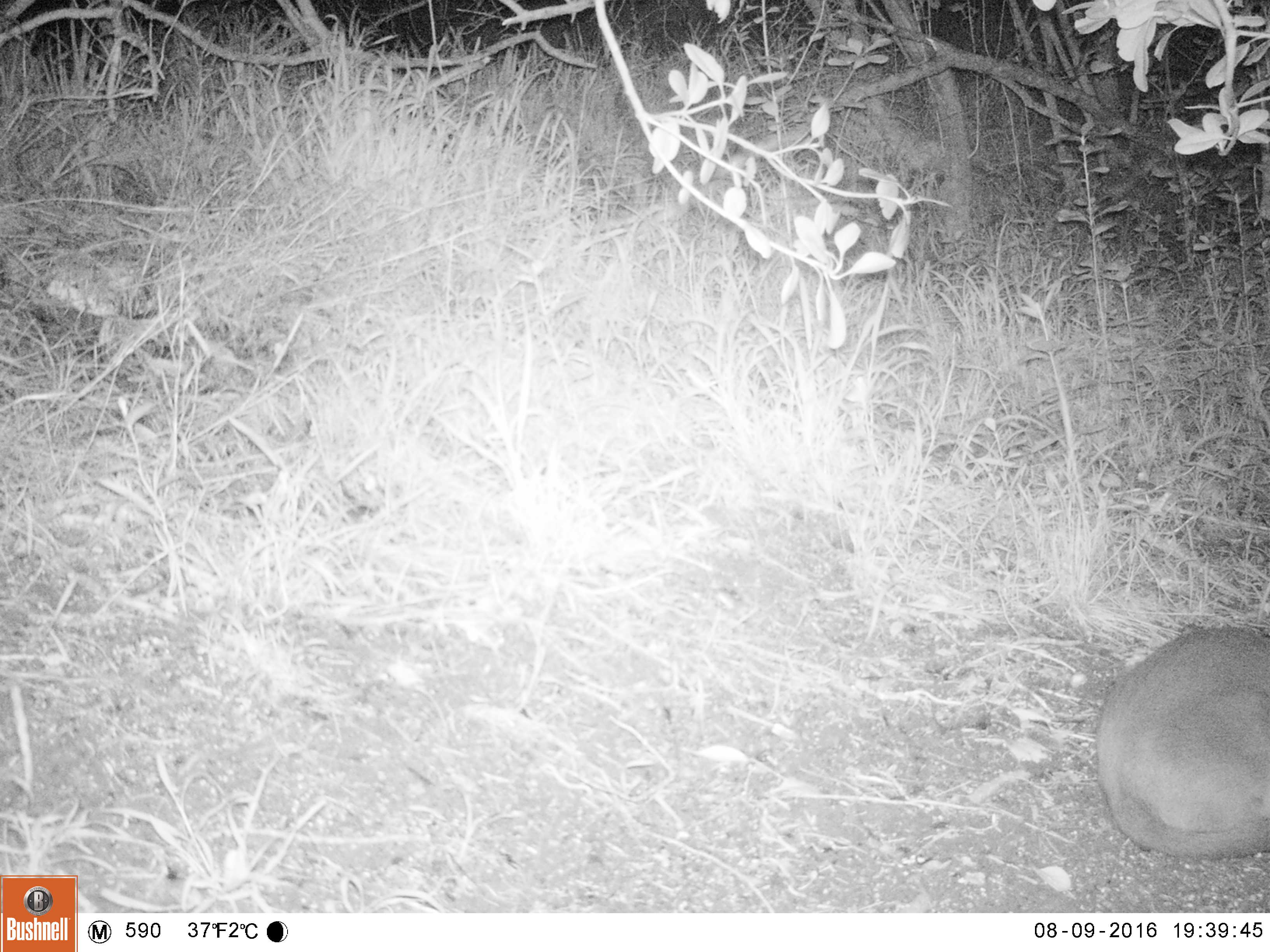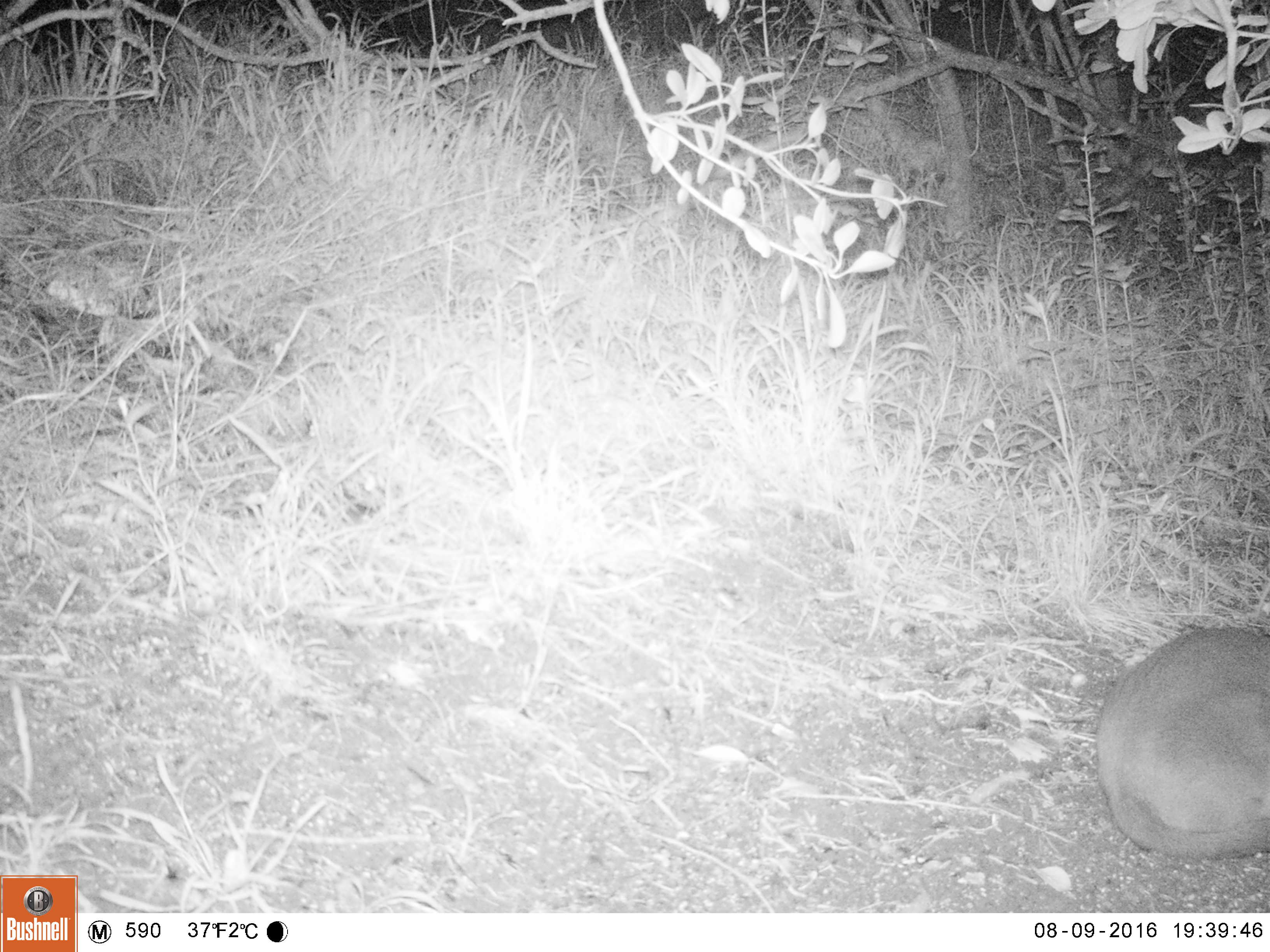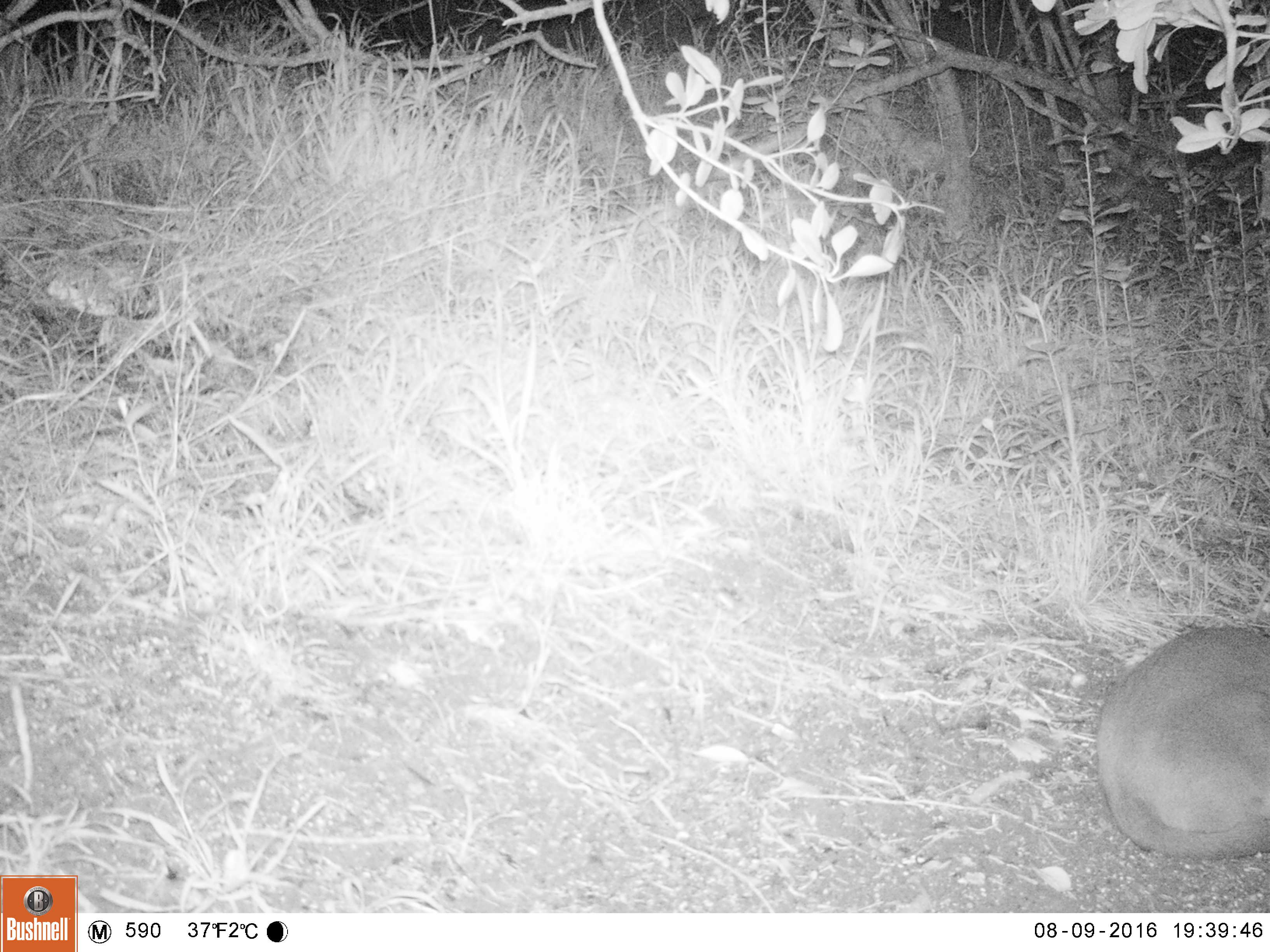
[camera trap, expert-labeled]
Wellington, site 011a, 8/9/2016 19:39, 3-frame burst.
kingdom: Animalia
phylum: Chordata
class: Mammalia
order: Carnivora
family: Felidae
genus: Felis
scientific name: Felis catus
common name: cat